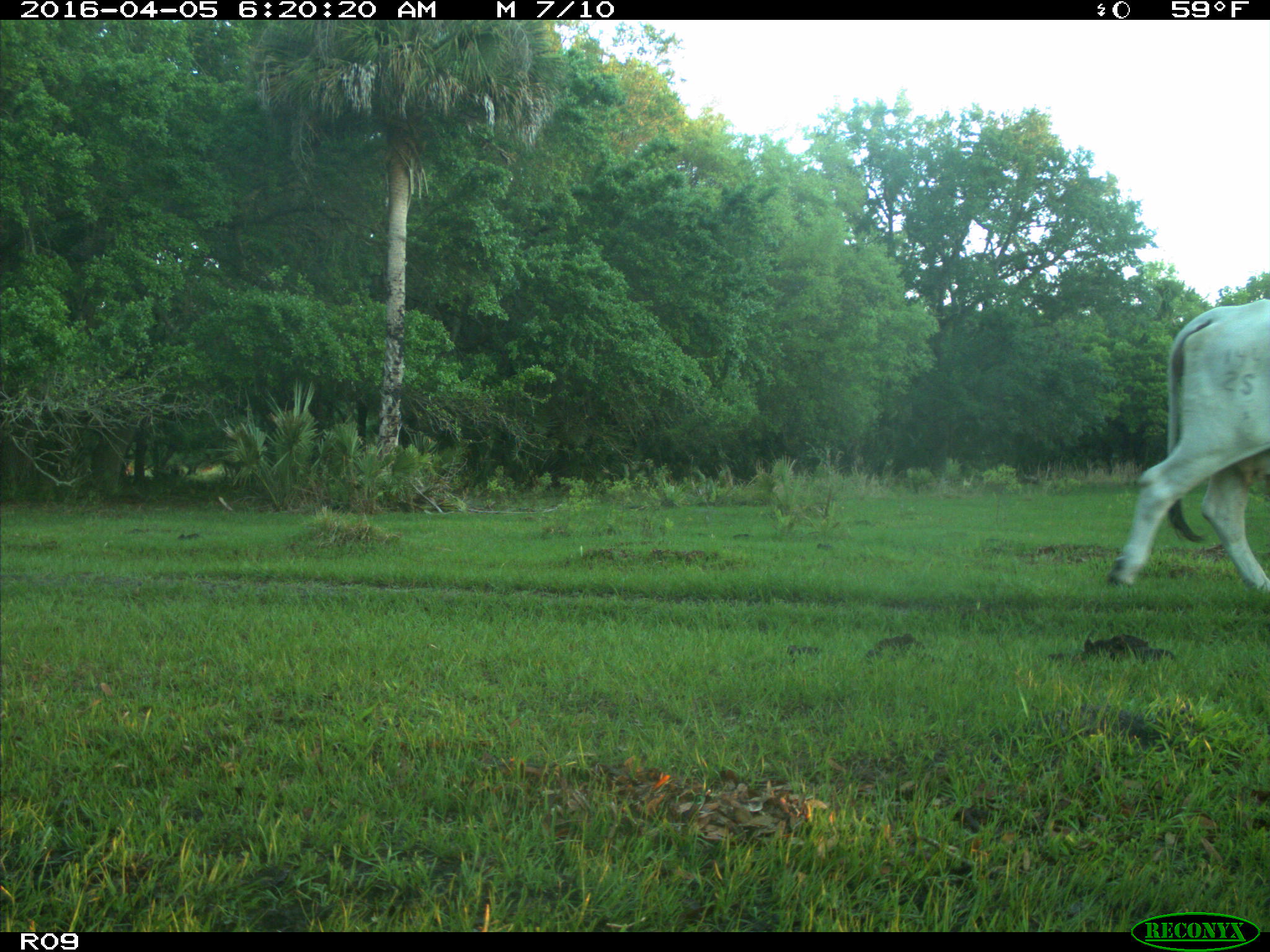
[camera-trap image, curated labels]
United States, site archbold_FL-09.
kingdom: Animalia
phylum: Chordata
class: Mammalia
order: Artiodactyla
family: Bovidae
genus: Bos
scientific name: Bos taurus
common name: domestic cow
Bos taurus (domestic cow).